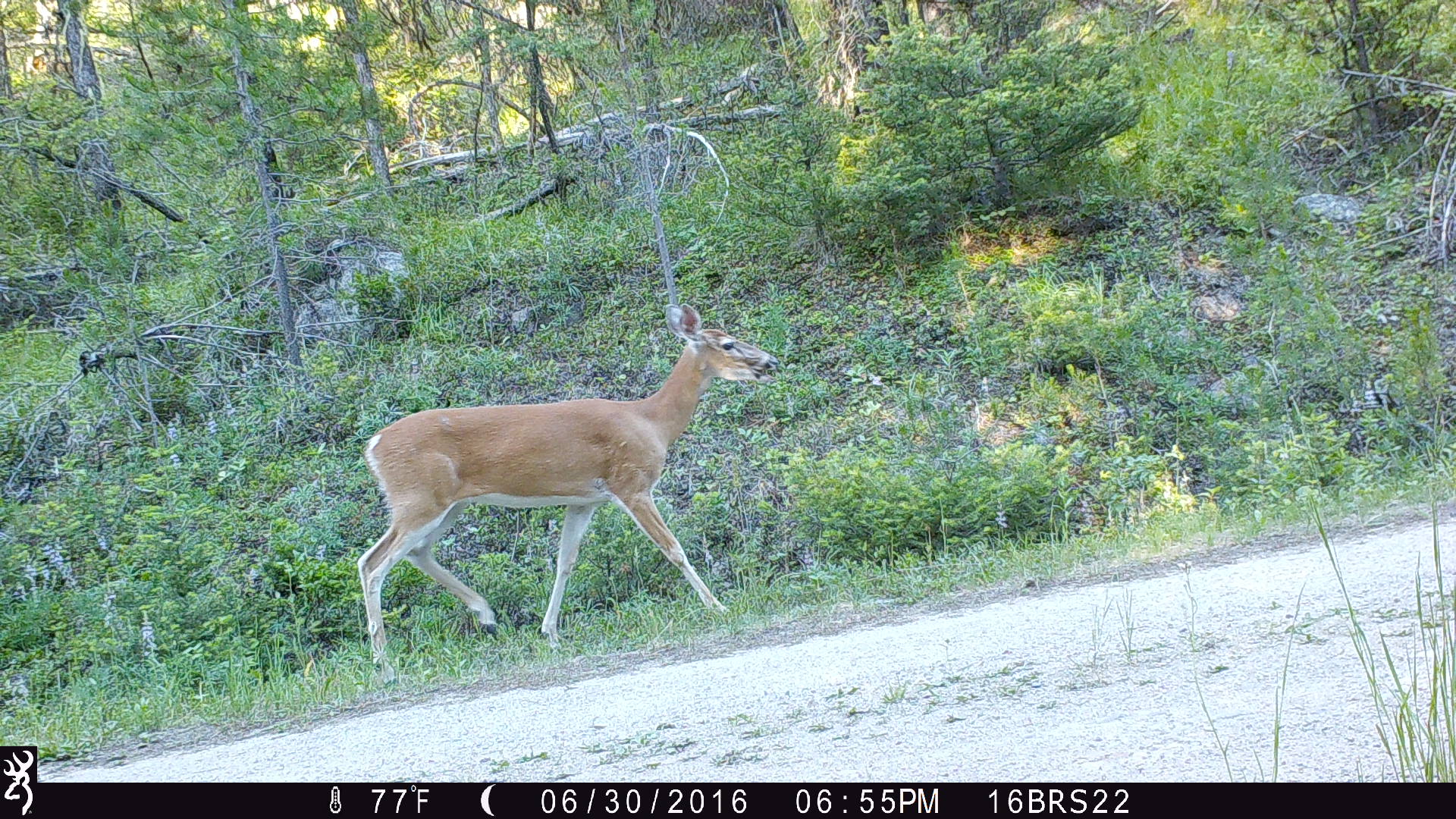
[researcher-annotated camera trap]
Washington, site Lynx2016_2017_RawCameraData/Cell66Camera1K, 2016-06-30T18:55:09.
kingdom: Animalia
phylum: Chordata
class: Mammalia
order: Artiodactyla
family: Cervidae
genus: Odocoileus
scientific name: Odocoileus virginianus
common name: white-tailed deer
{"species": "Odocoileus virginianus (white-tailed deer)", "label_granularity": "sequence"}